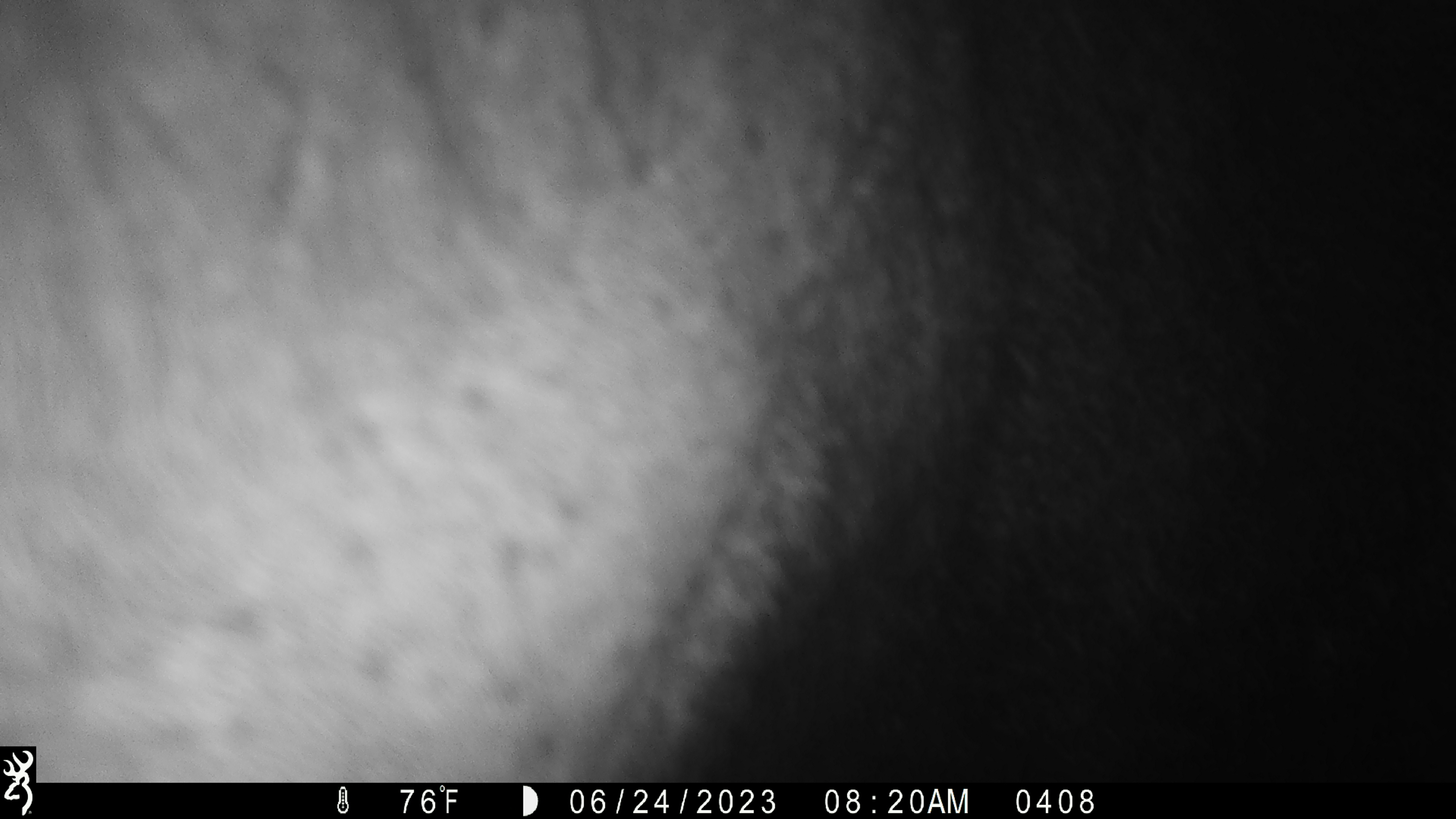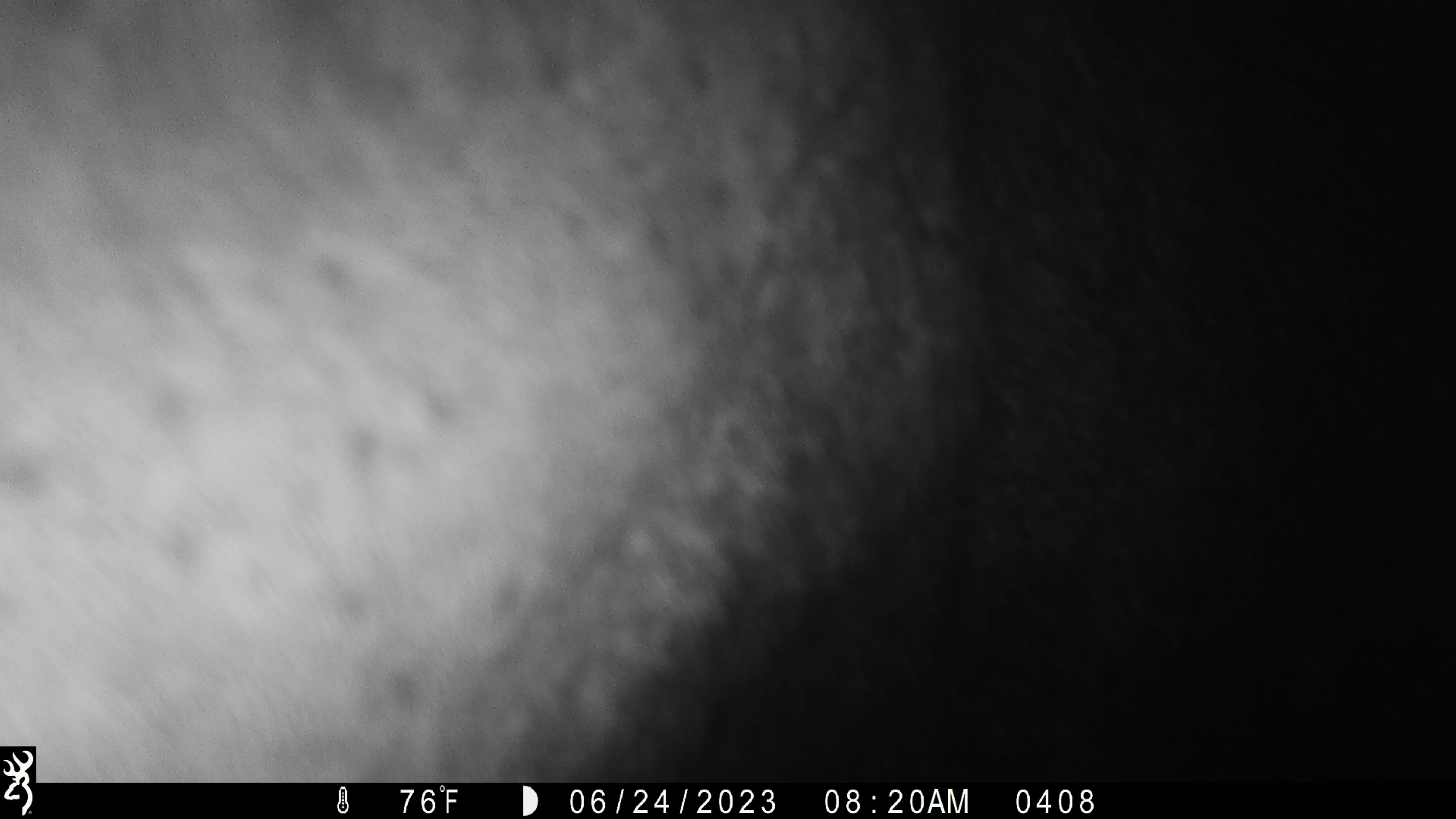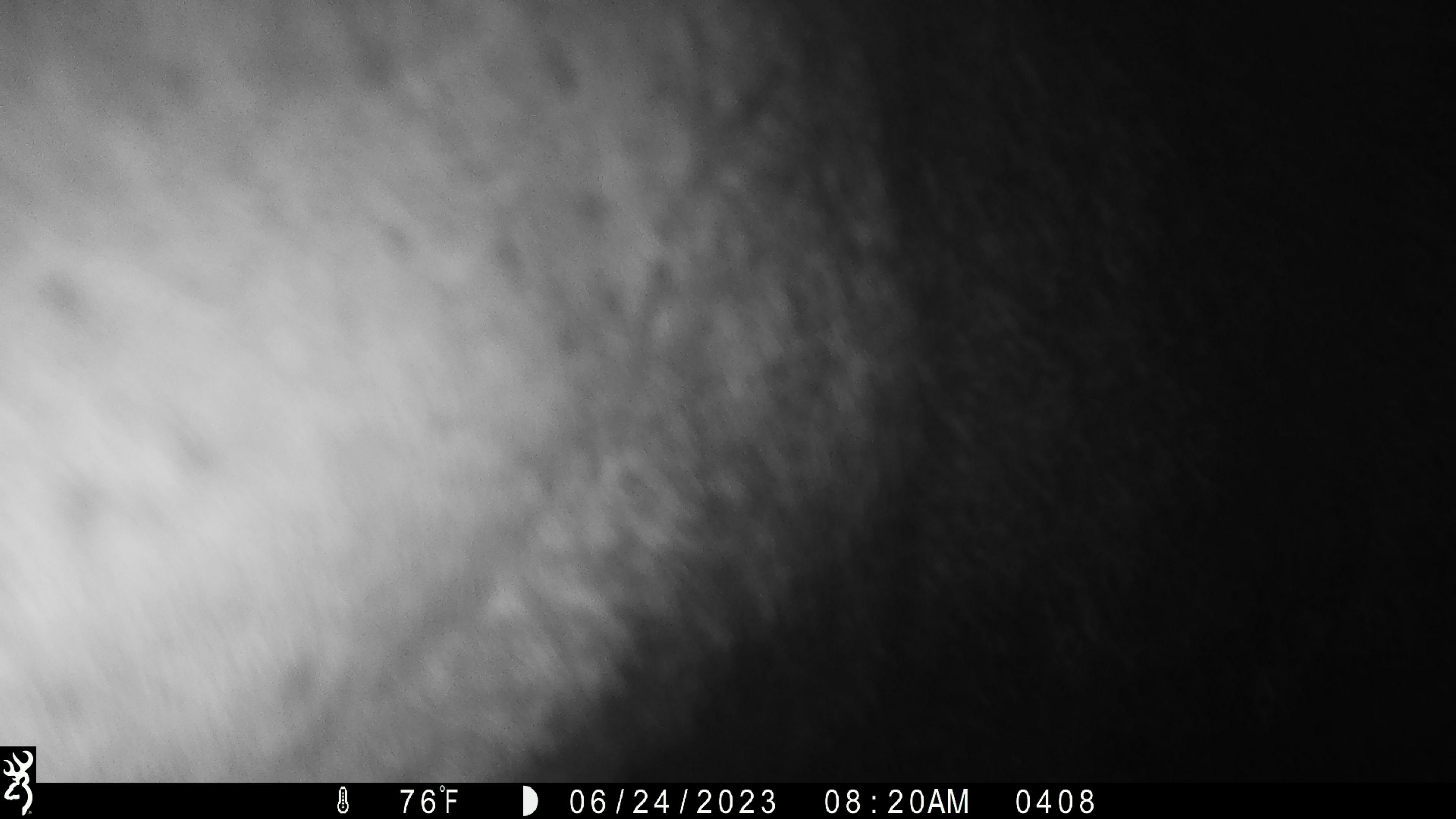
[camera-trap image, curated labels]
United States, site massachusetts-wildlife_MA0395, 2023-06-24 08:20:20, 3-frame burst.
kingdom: Animalia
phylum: Chordata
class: Mammalia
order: Artiodactyla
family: Cervidae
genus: Alces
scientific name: Alces alces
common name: moose